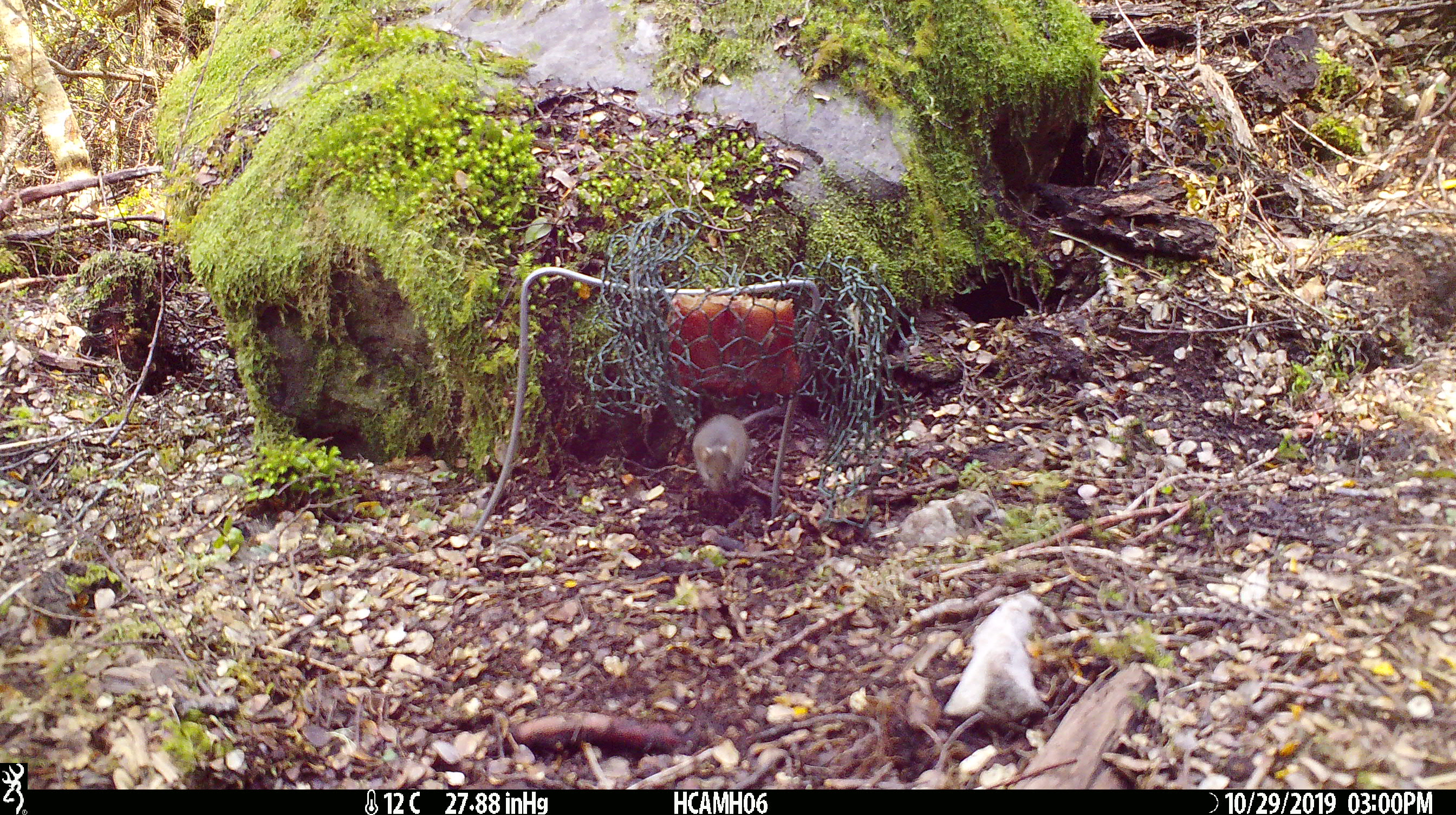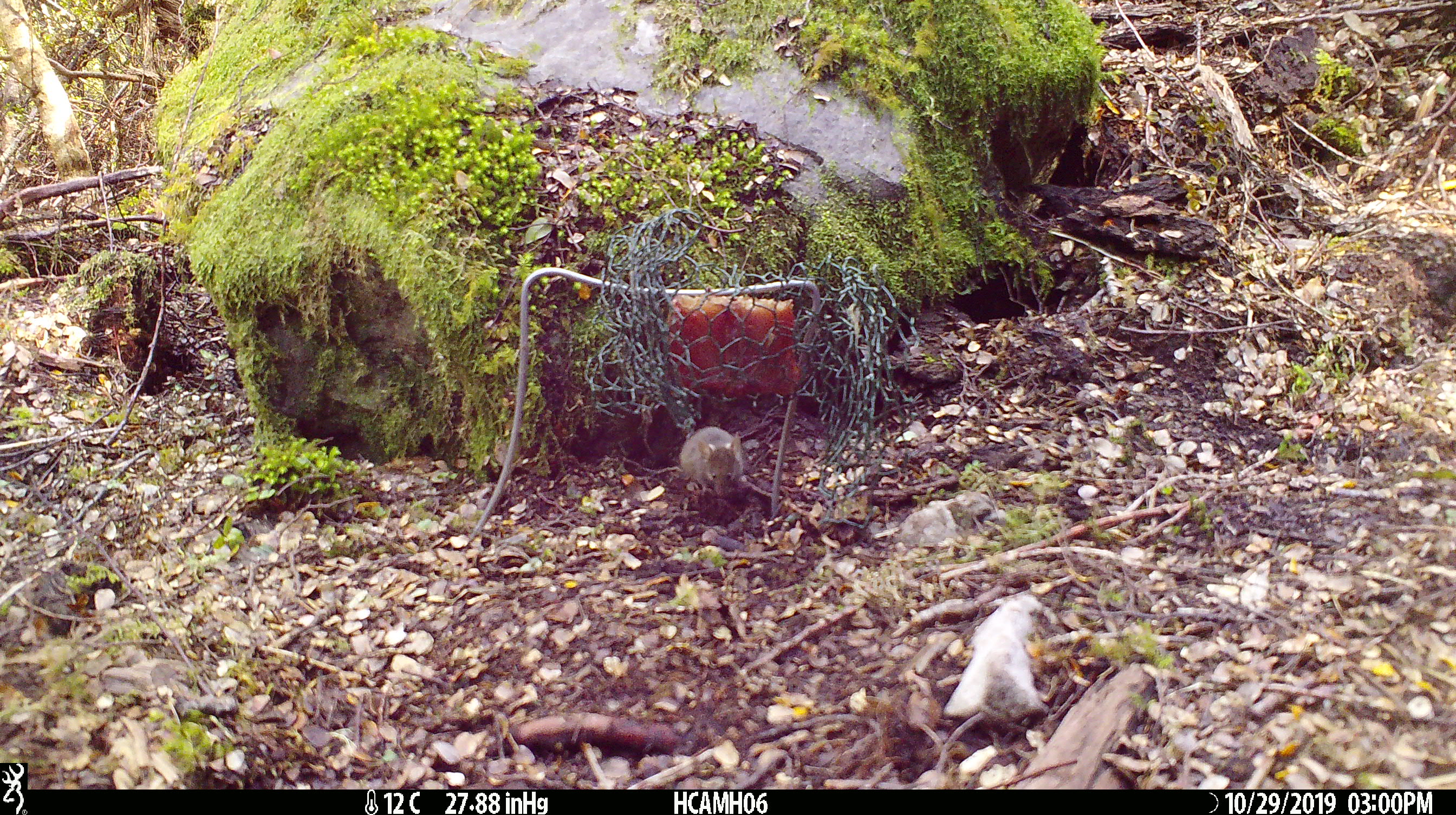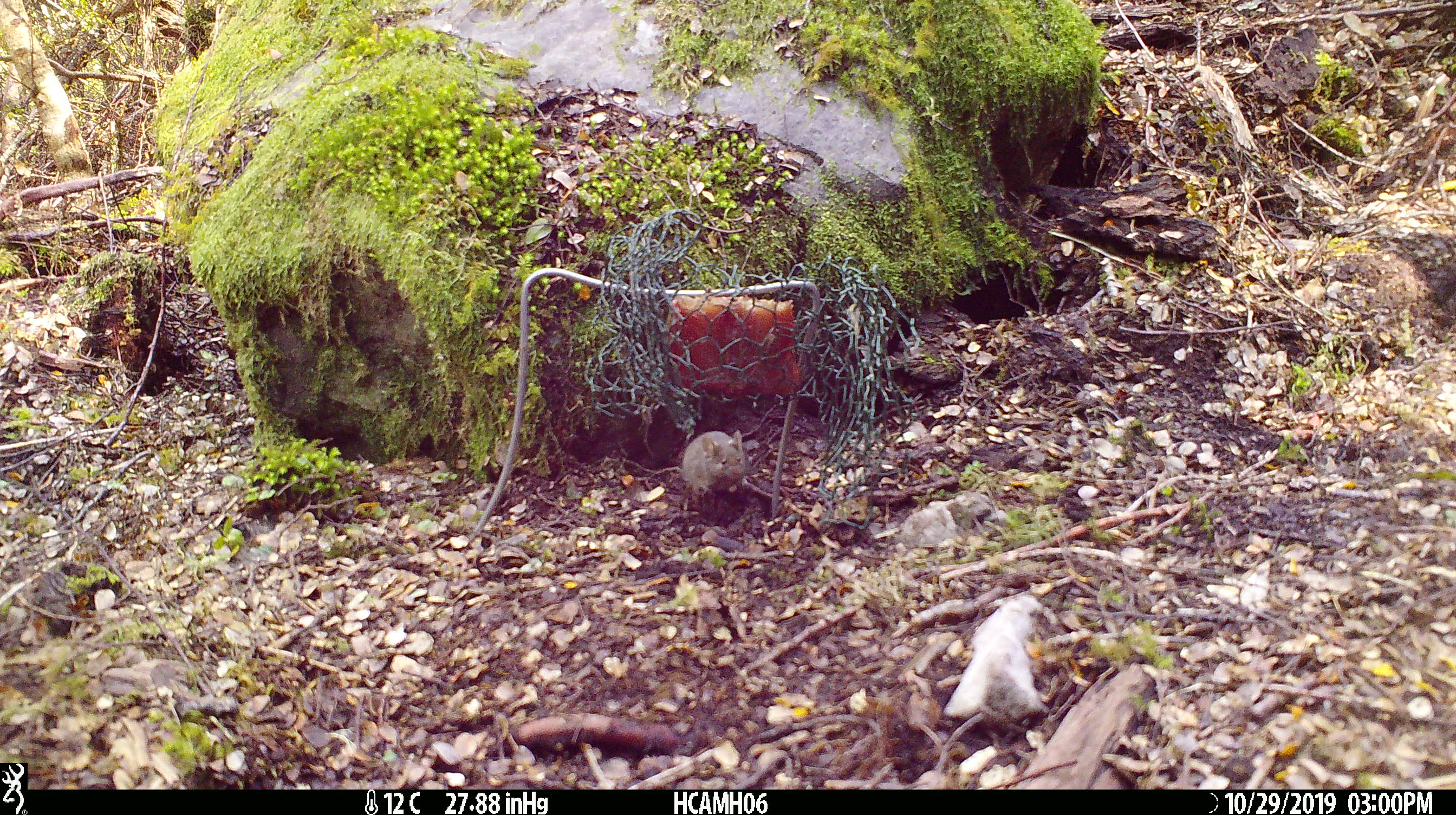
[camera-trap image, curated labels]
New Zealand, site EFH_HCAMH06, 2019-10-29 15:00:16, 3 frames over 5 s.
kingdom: Animalia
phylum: Chordata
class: Mammalia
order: Rodentia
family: Muridae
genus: Mus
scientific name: Mus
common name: mouse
Mouse (Mus).